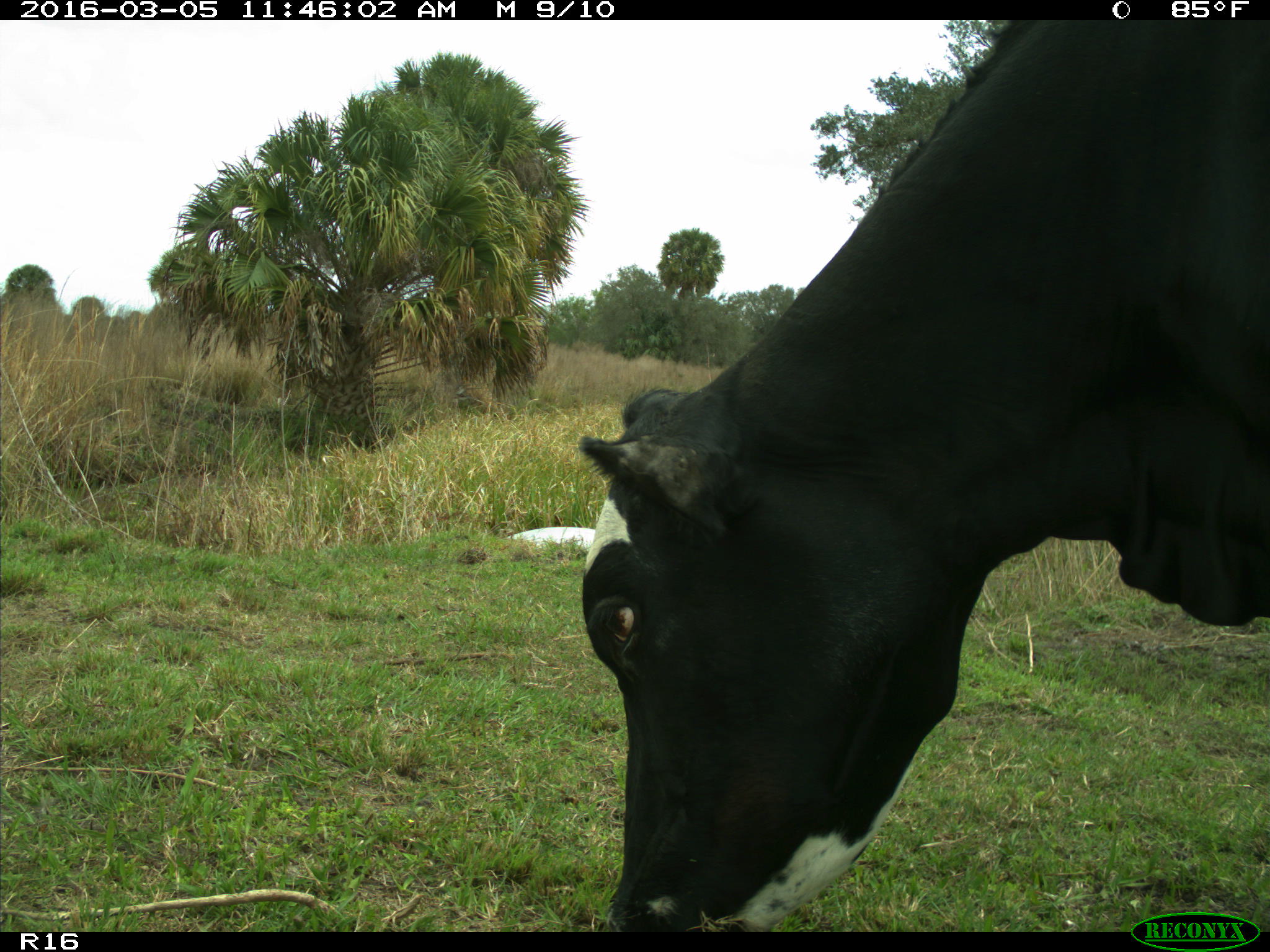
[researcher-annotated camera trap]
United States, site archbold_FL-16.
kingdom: Animalia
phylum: Chordata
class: Mammalia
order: Artiodactyla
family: Bovidae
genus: Bos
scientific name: Bos taurus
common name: domestic cow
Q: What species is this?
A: Bos taurus (domestic cow).